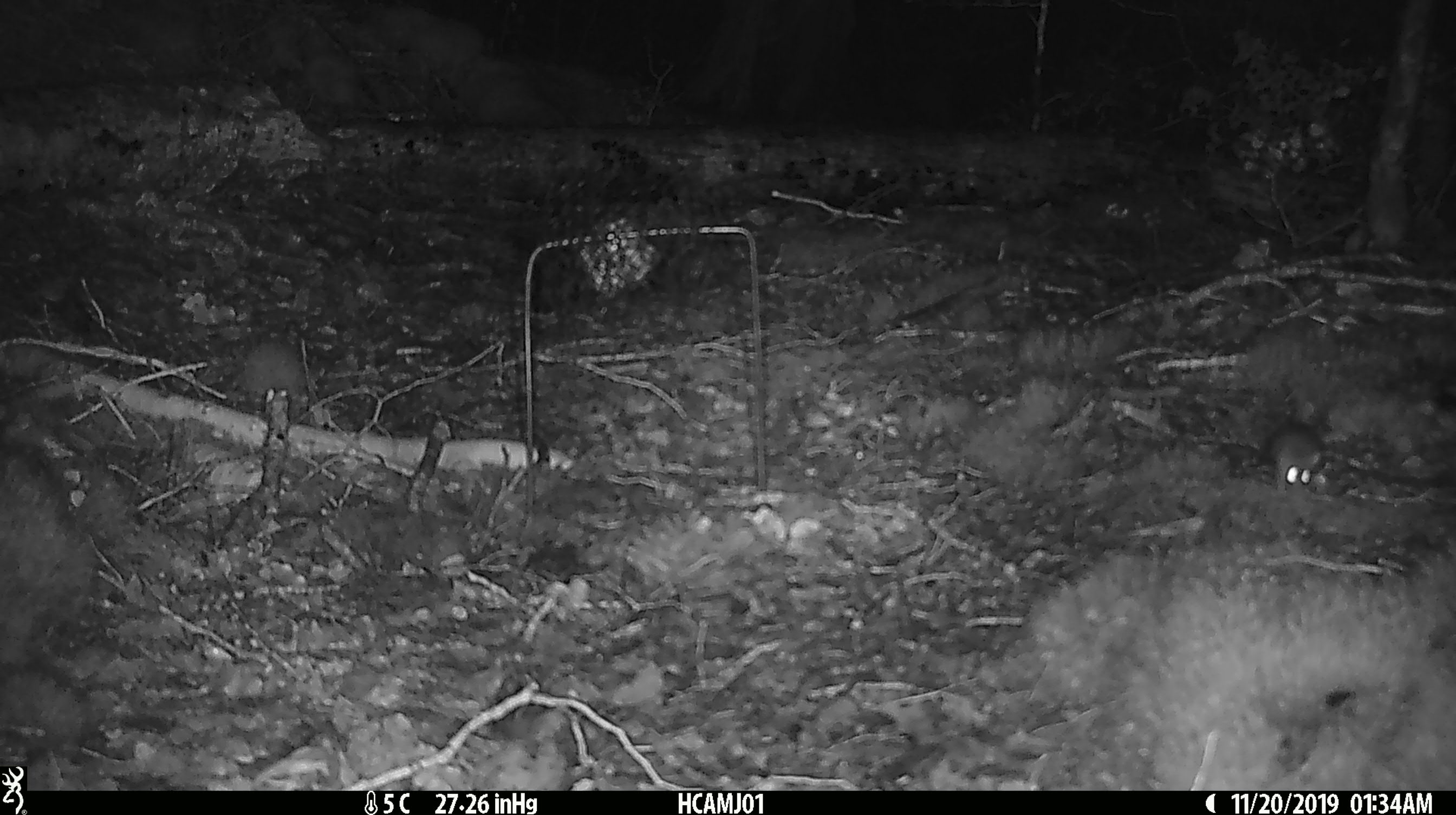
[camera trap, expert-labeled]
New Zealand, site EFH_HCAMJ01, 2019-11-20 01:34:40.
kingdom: Animalia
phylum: Chordata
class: Mammalia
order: Rodentia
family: Muridae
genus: Mus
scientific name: Mus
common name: mouse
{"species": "mouse (Mus)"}